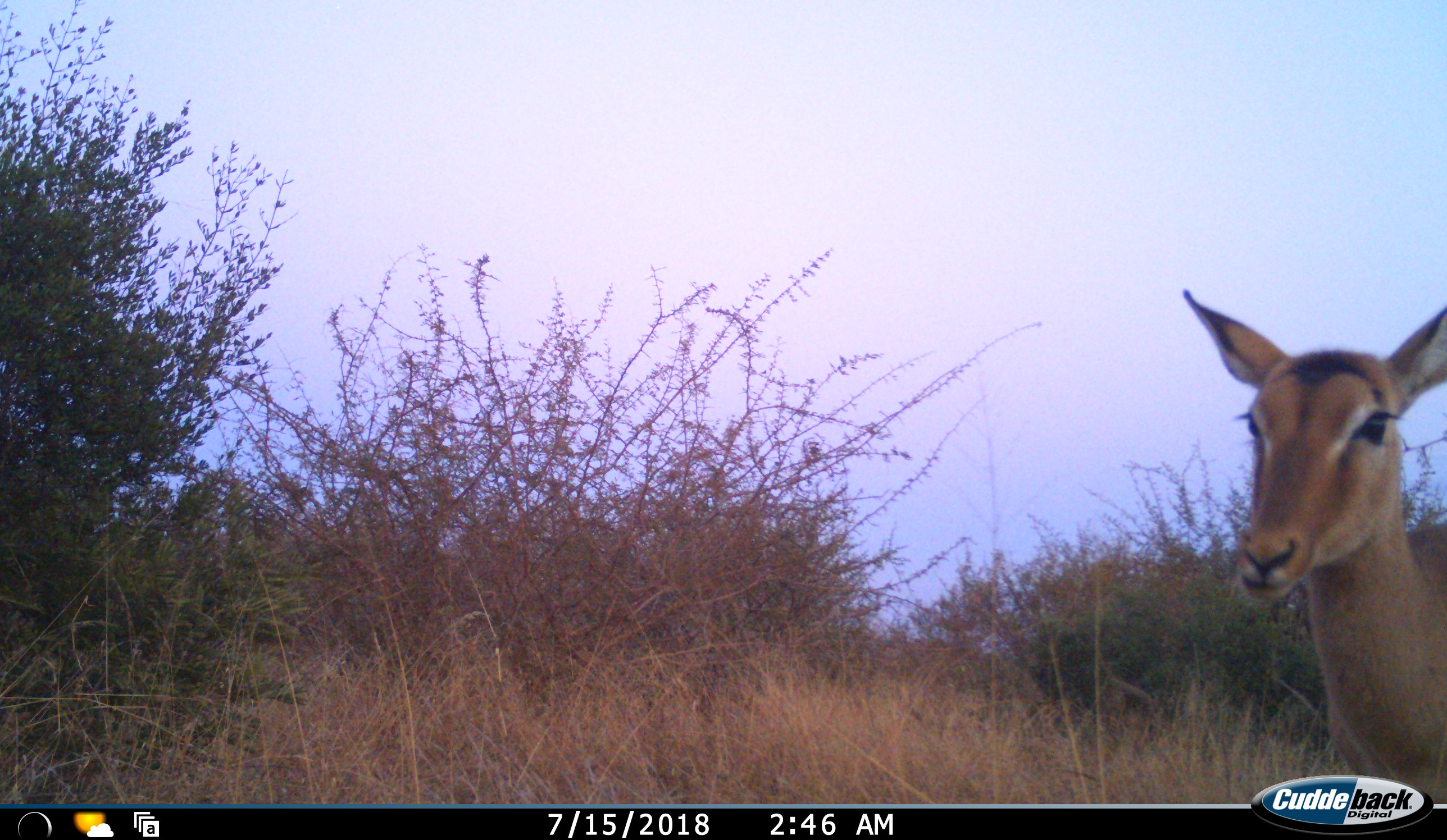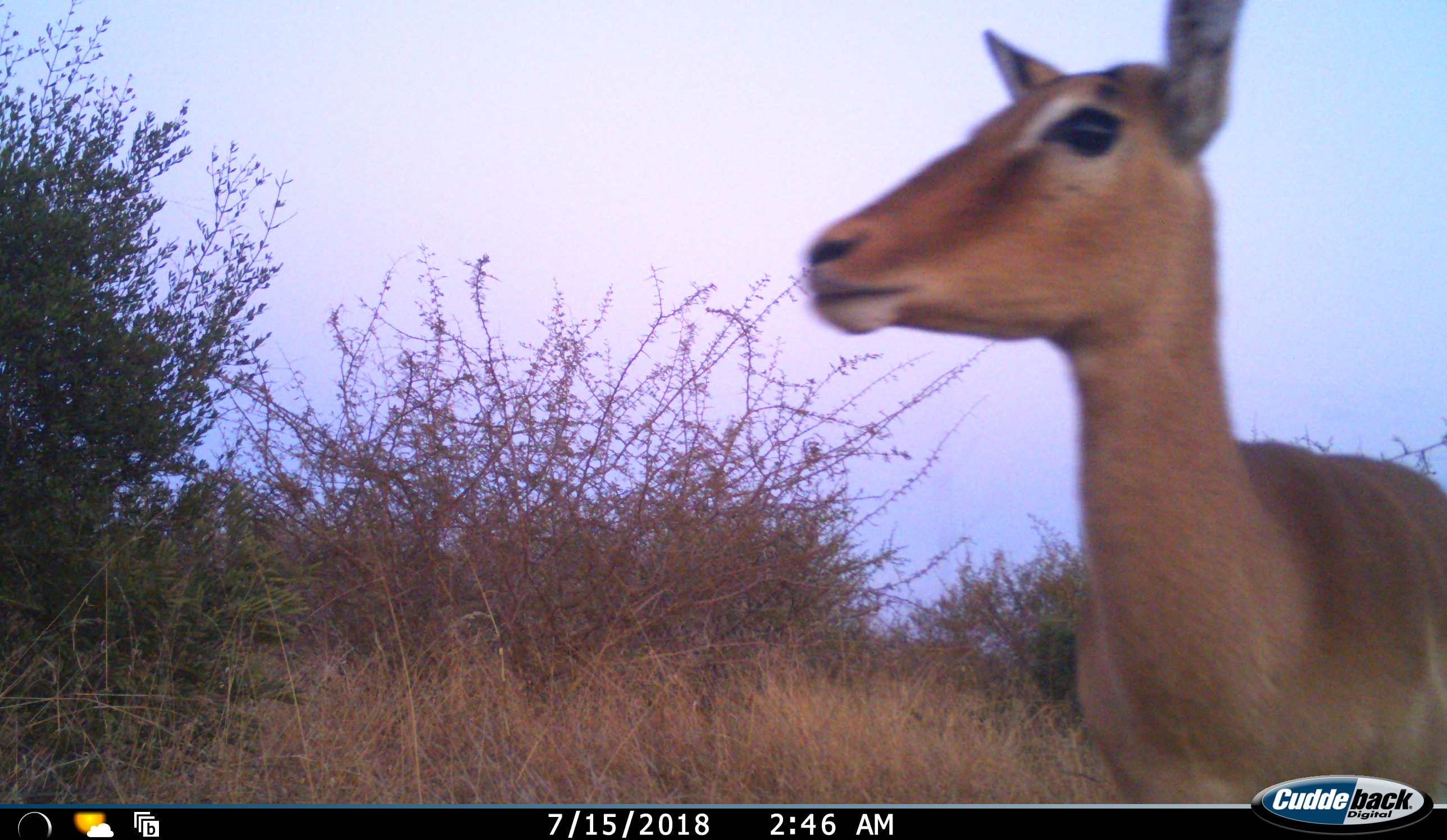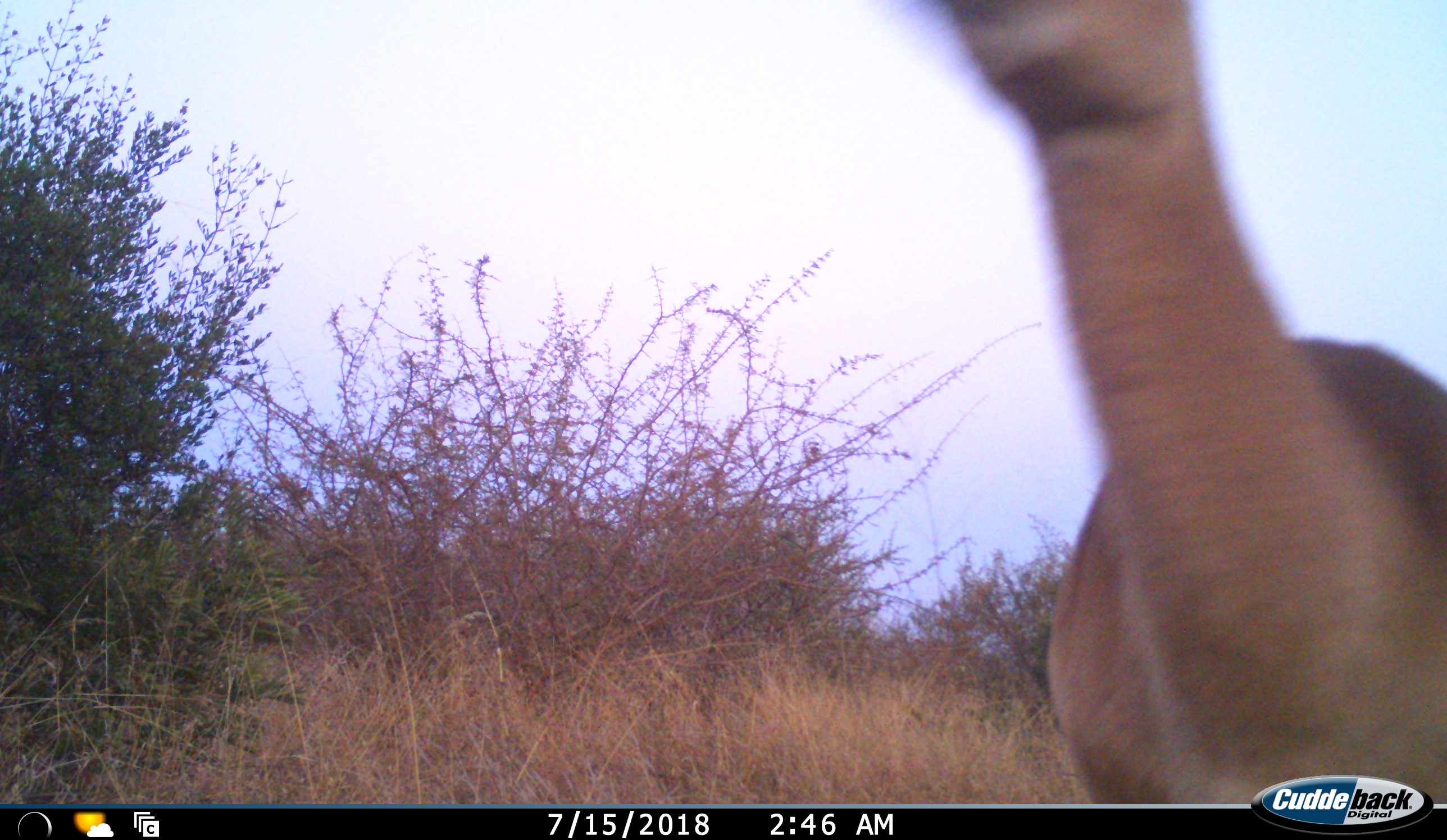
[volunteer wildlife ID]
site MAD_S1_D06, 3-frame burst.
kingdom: Animalia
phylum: Chordata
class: Mammalia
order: Artiodactyla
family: Bovidae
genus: Aepyceros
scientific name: Aepyceros melampus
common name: impala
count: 1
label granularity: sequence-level